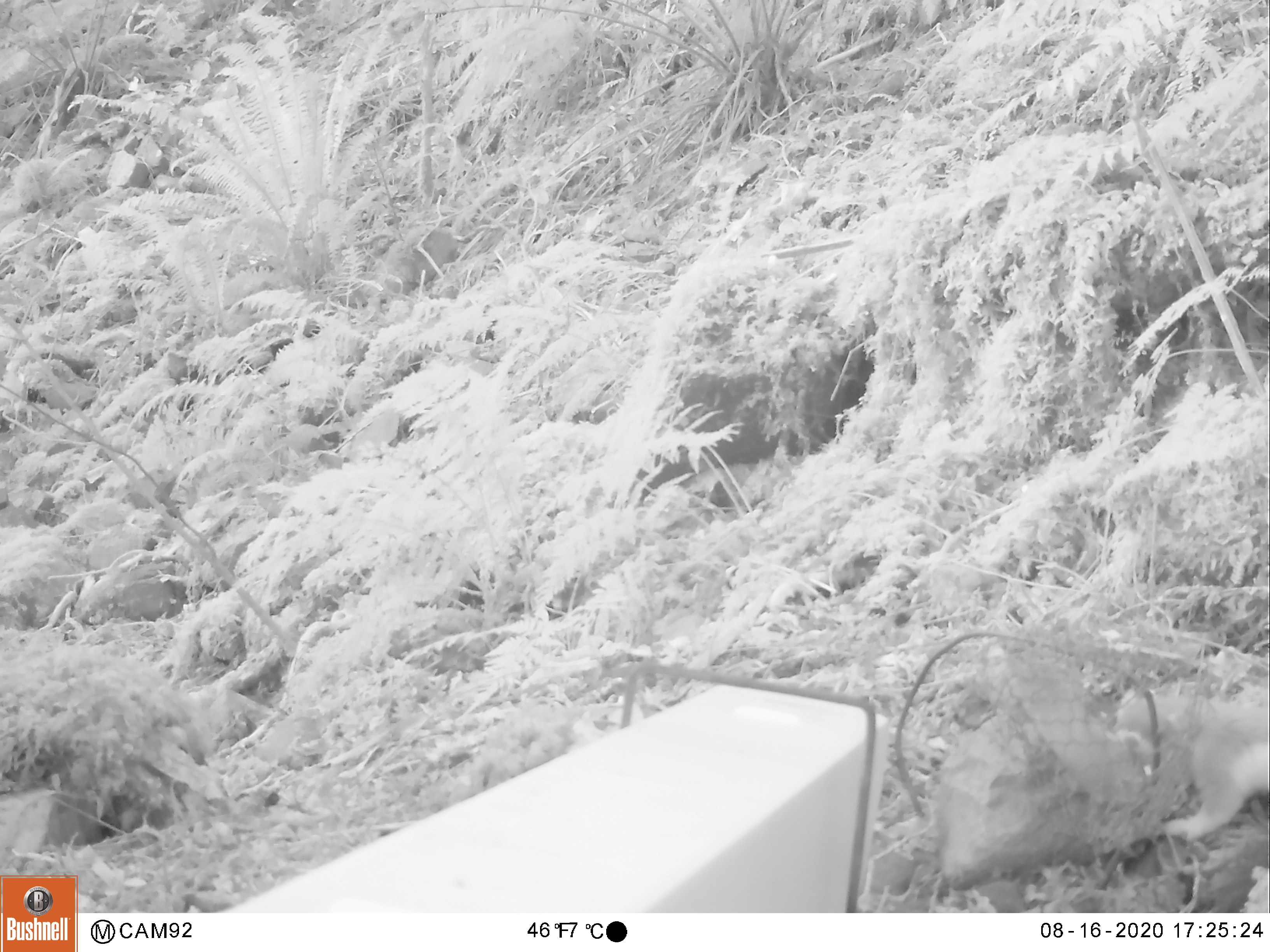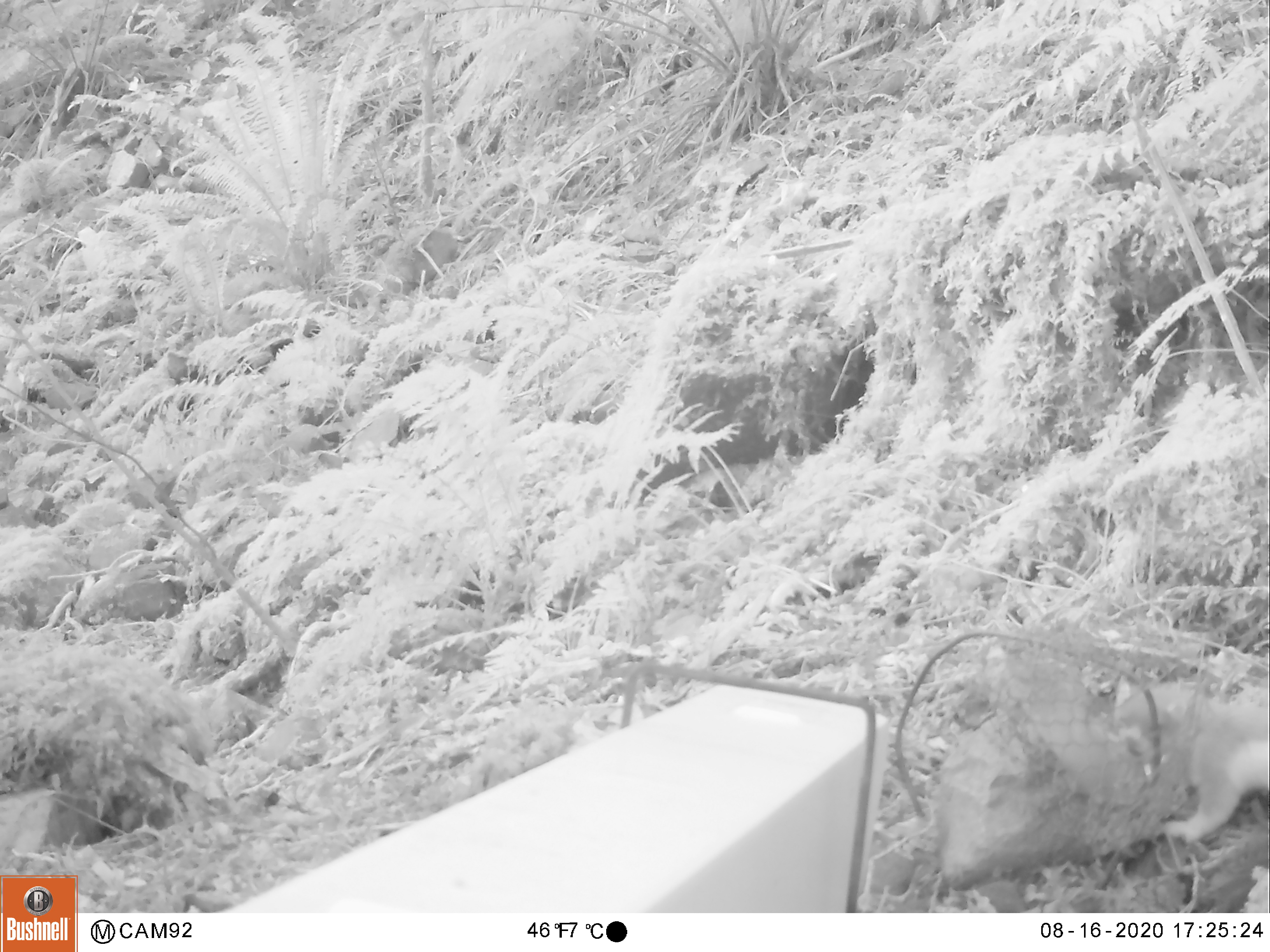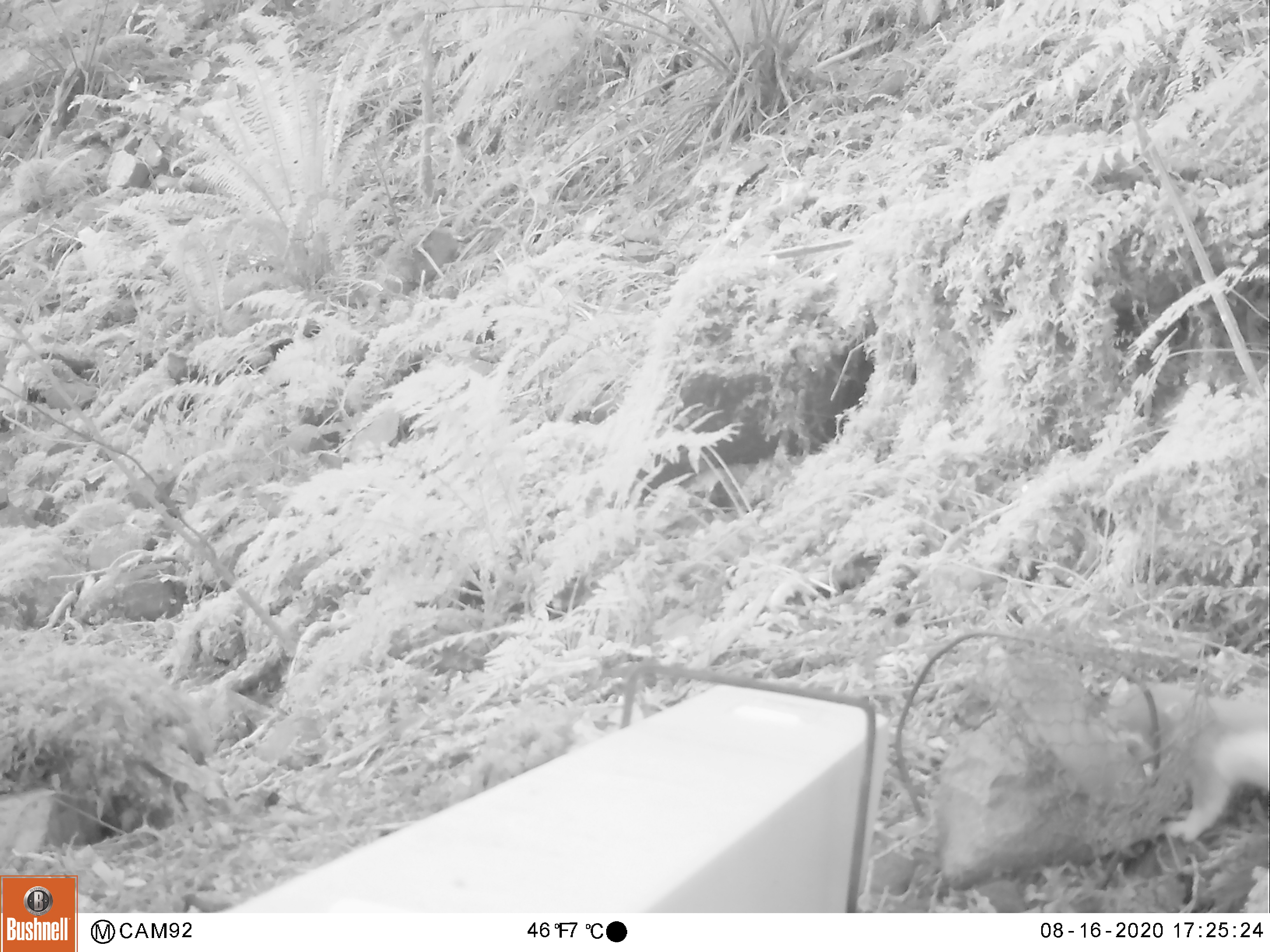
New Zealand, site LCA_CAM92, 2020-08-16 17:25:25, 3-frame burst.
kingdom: Animalia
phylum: Chordata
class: Mammalia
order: Carnivora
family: Mustelidae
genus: Mustela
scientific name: Mustela erminea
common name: stoat